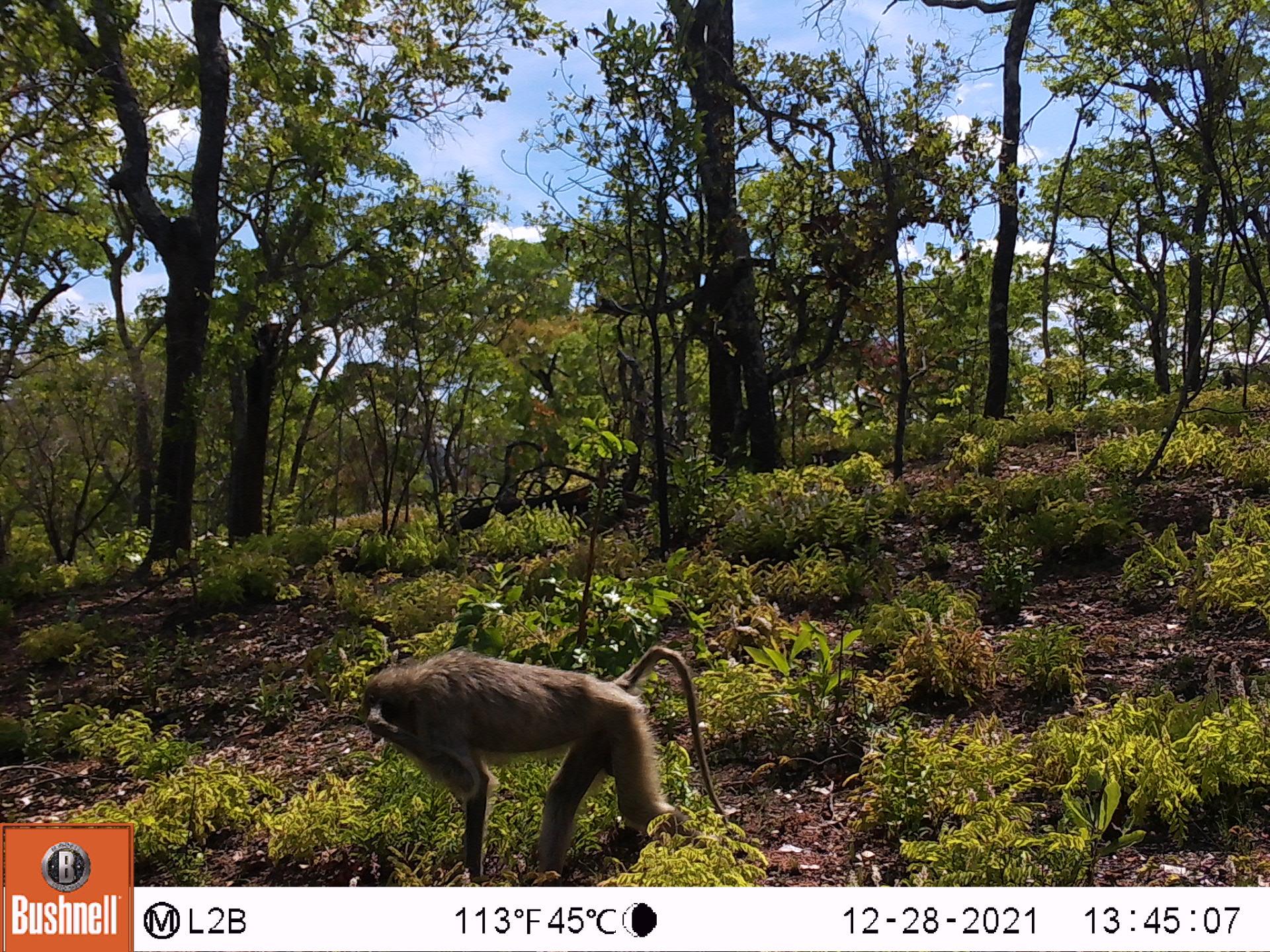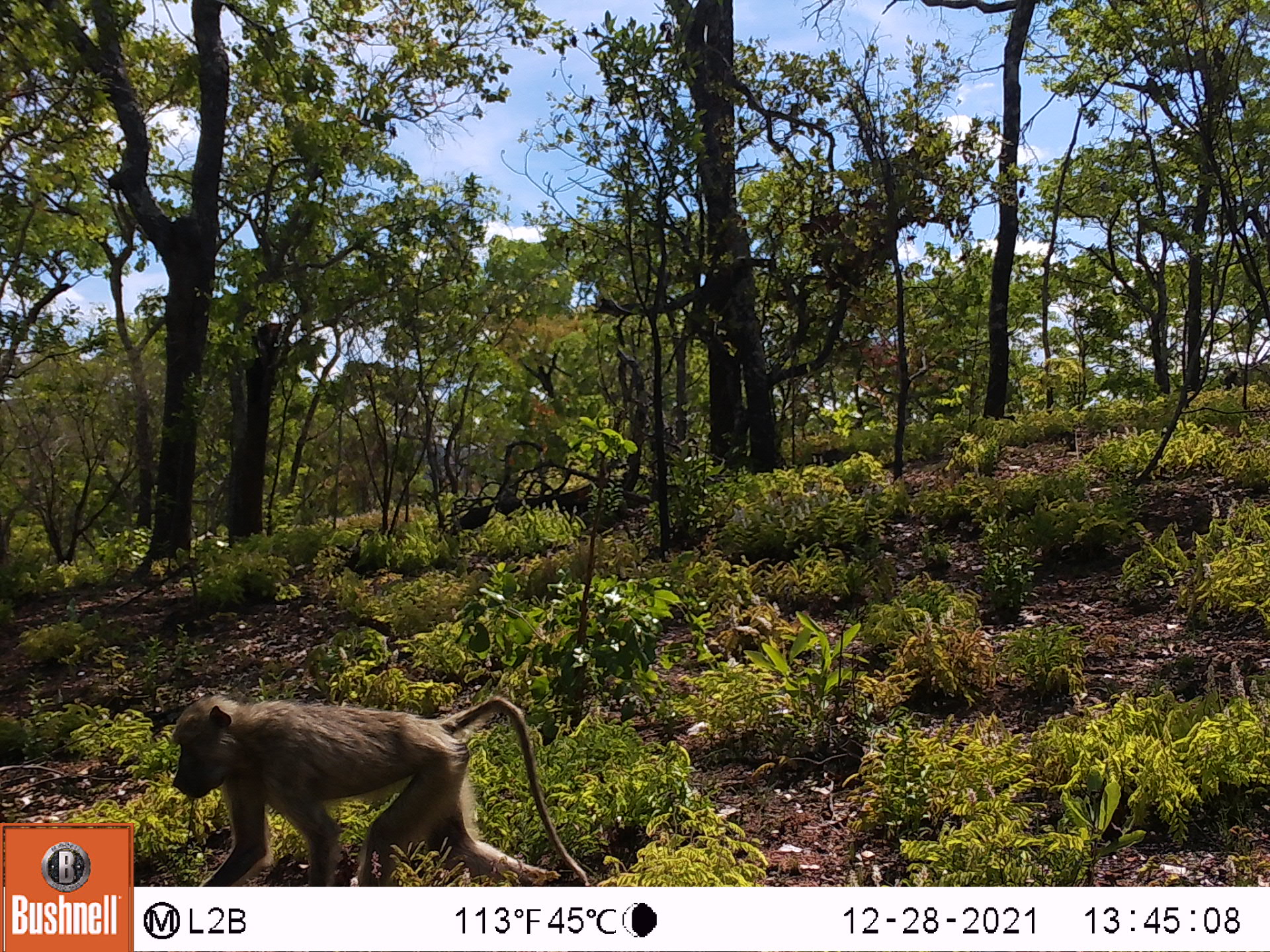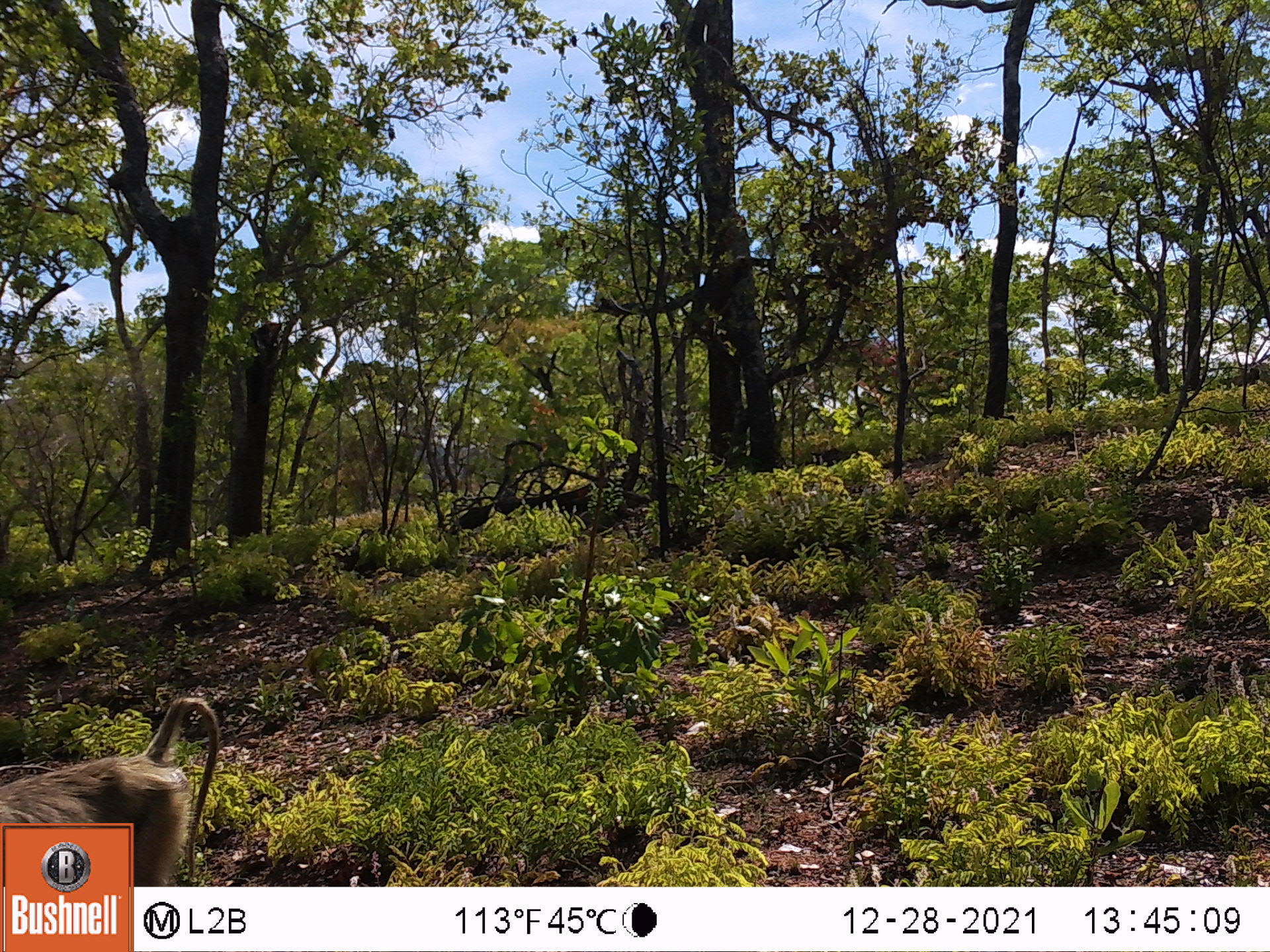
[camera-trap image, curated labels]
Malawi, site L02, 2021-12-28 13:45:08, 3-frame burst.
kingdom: Animalia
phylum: Chordata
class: Mammalia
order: Primates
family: Cercopithecidae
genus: Papio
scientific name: Papio cynocephalus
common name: yellow baboon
Yellow baboon (Papio cynocephalus), count 1.